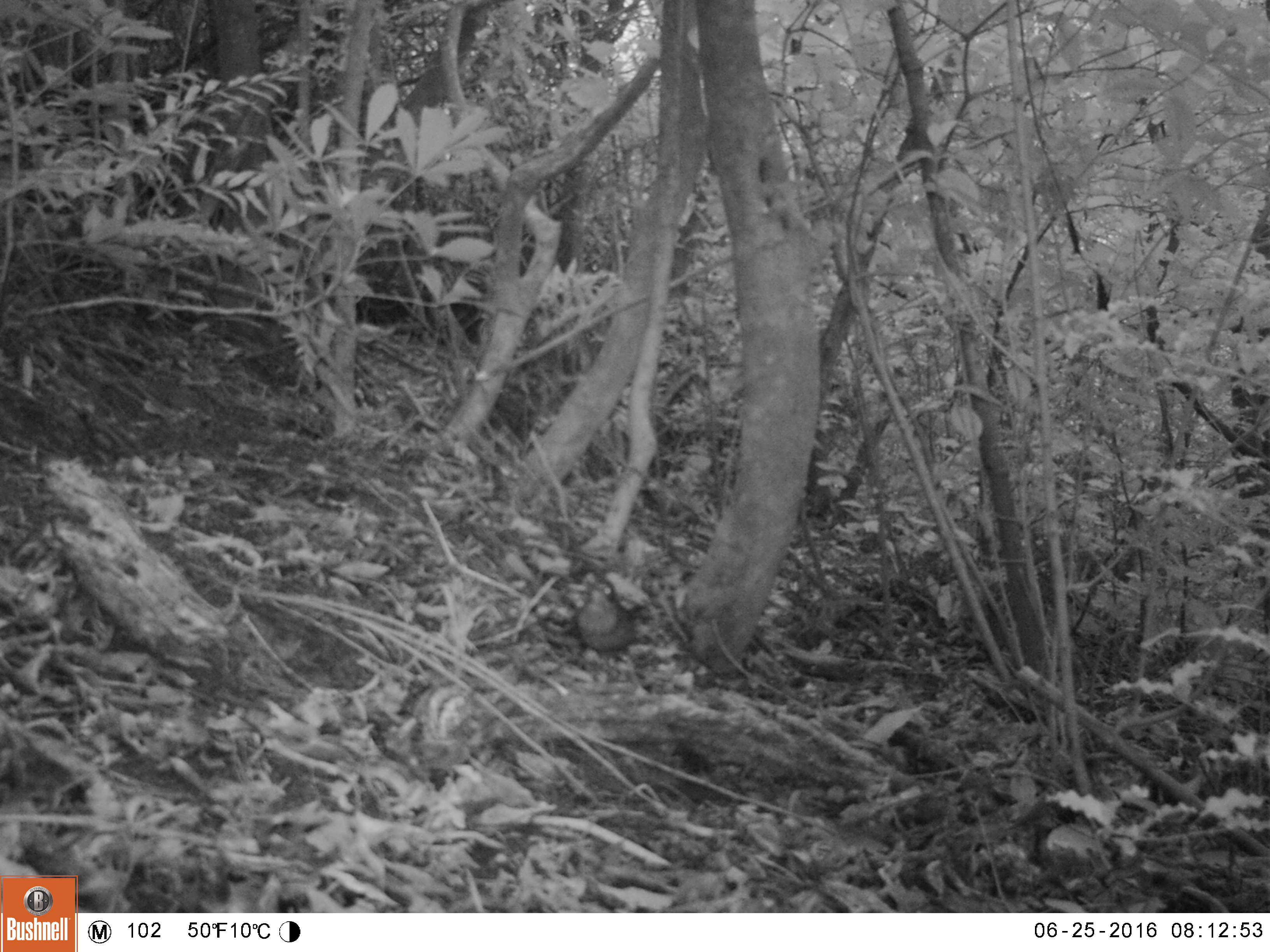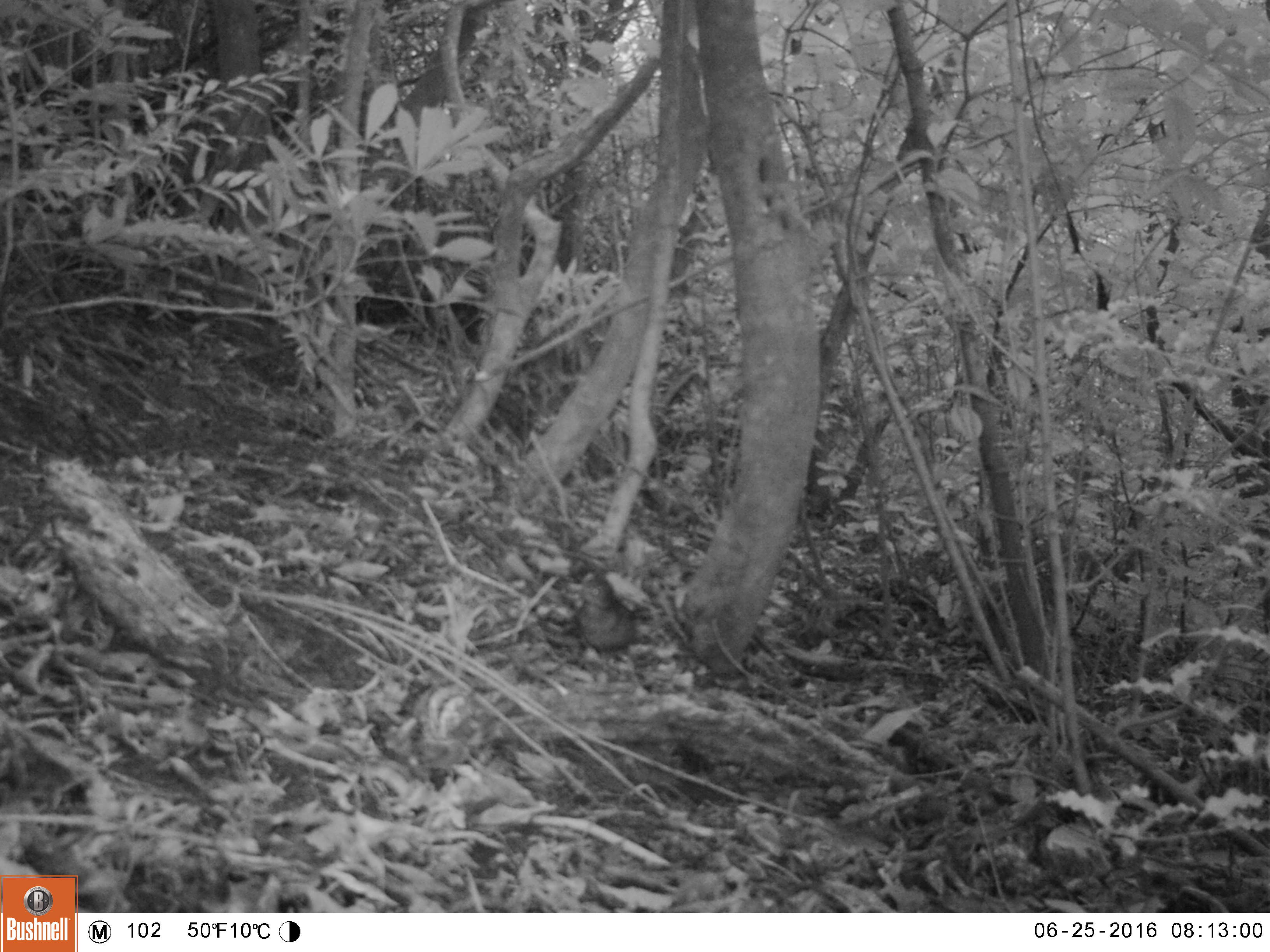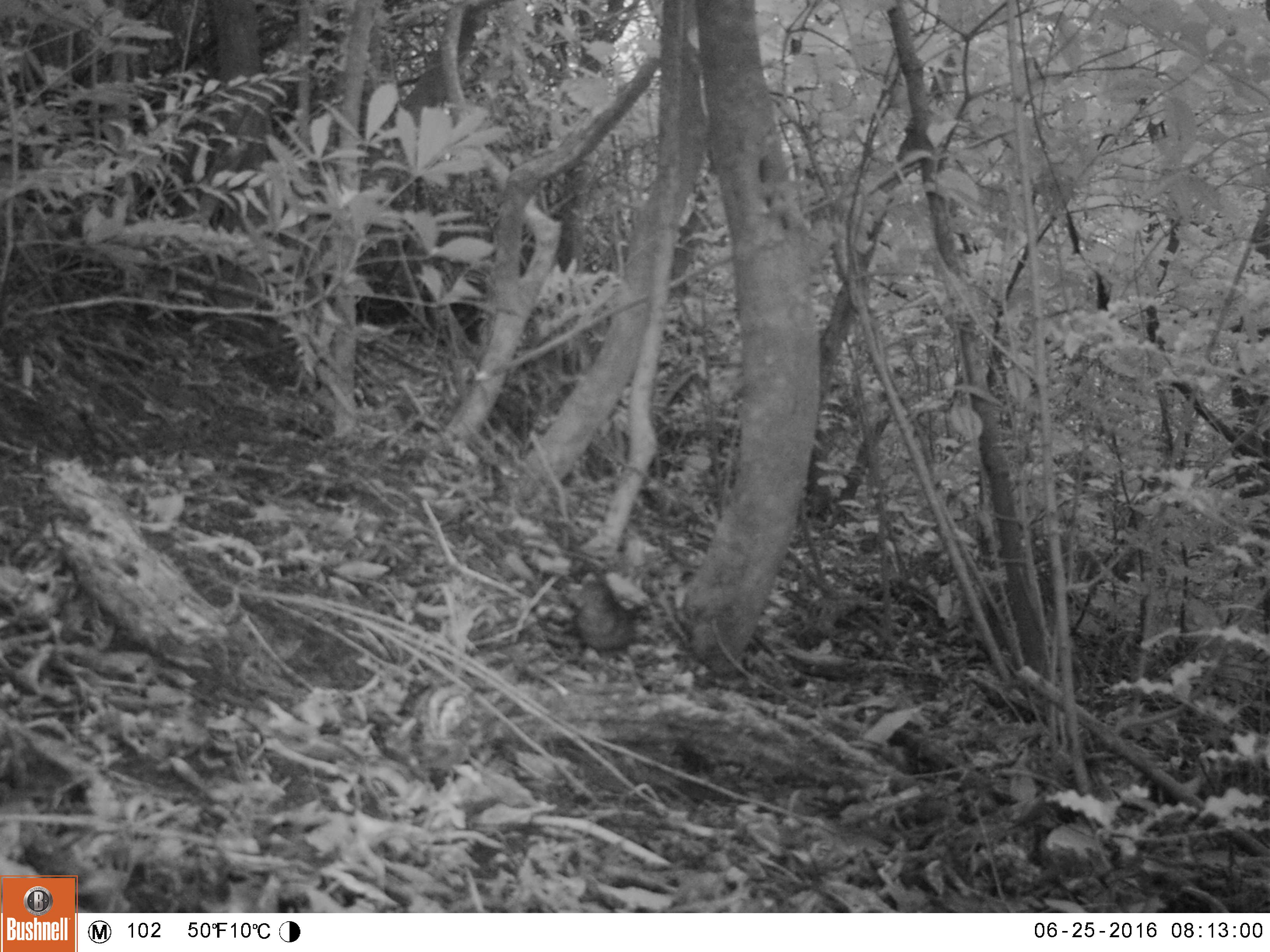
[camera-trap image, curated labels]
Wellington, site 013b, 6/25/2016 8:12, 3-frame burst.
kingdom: Animalia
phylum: Chordata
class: Aves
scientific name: Aves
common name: bird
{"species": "bird (Aves)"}